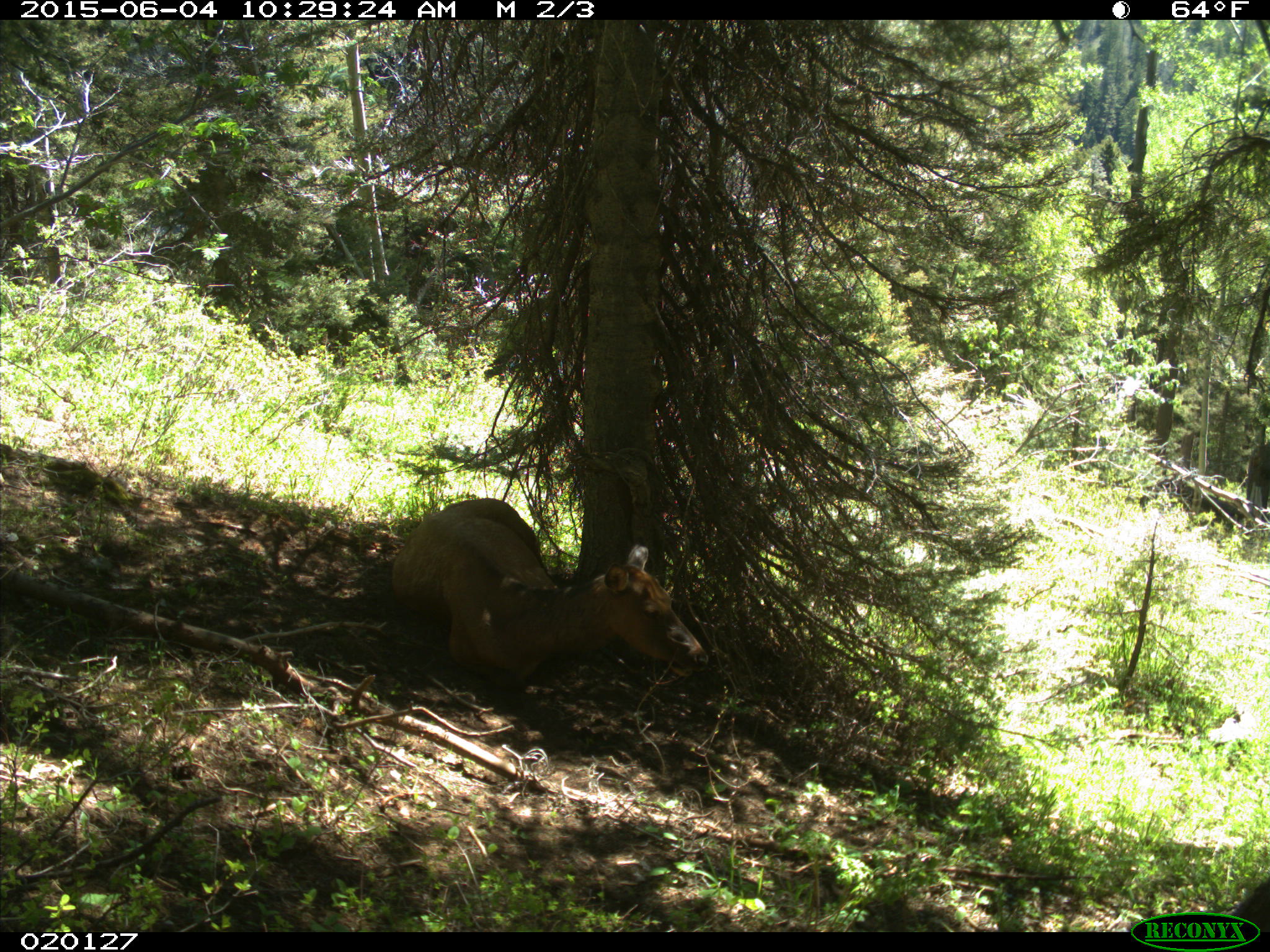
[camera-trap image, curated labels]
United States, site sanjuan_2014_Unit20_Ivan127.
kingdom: Animalia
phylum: Chordata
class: Mammalia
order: Artiodactyla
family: Cervidae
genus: Cervus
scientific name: Cervus elaphus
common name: red deer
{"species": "Cervus elaphus (red deer)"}